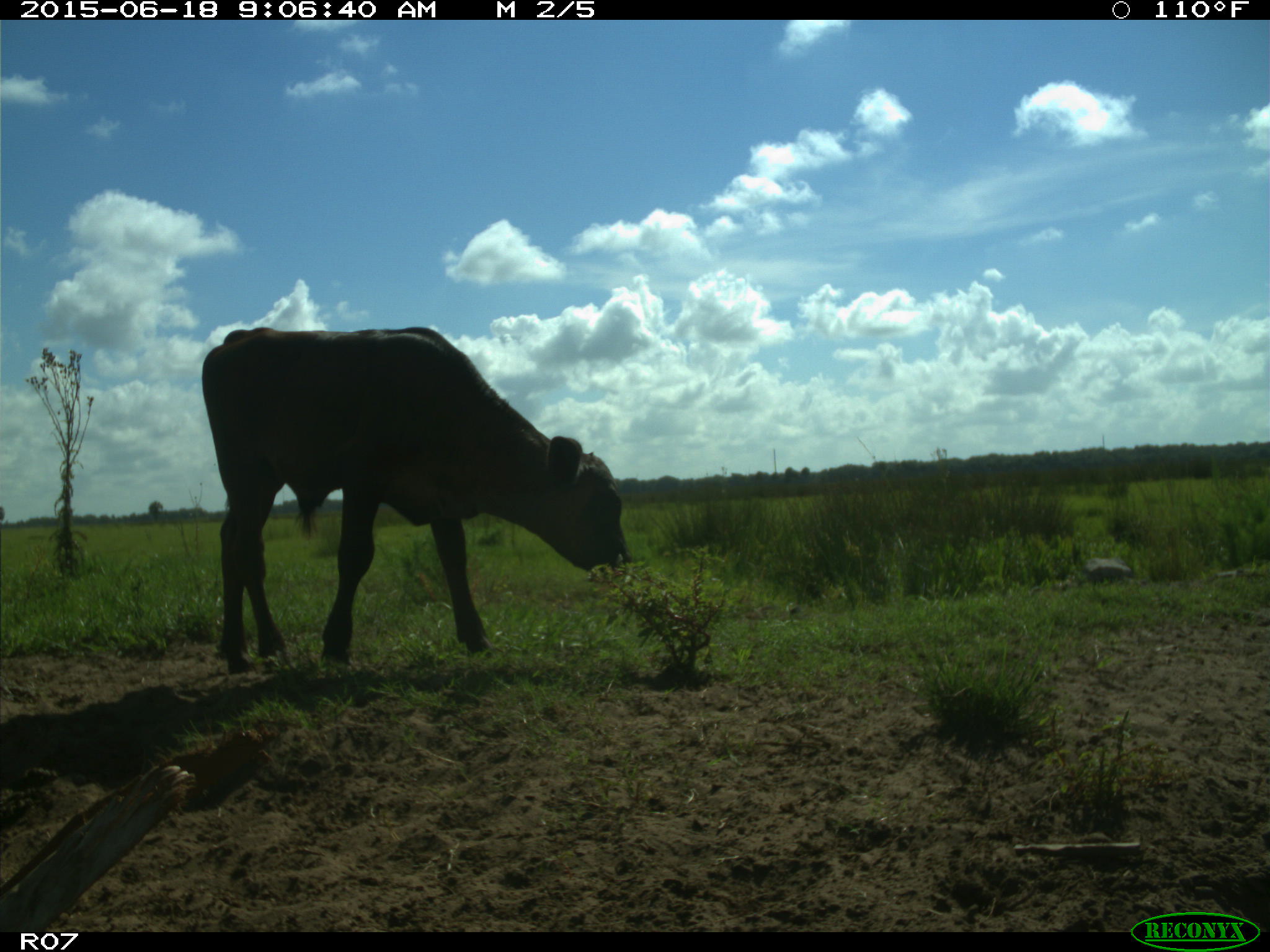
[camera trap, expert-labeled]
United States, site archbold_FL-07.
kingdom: Animalia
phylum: Chordata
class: Mammalia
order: Artiodactyla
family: Bovidae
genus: Bos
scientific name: Bos taurus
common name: domestic cow